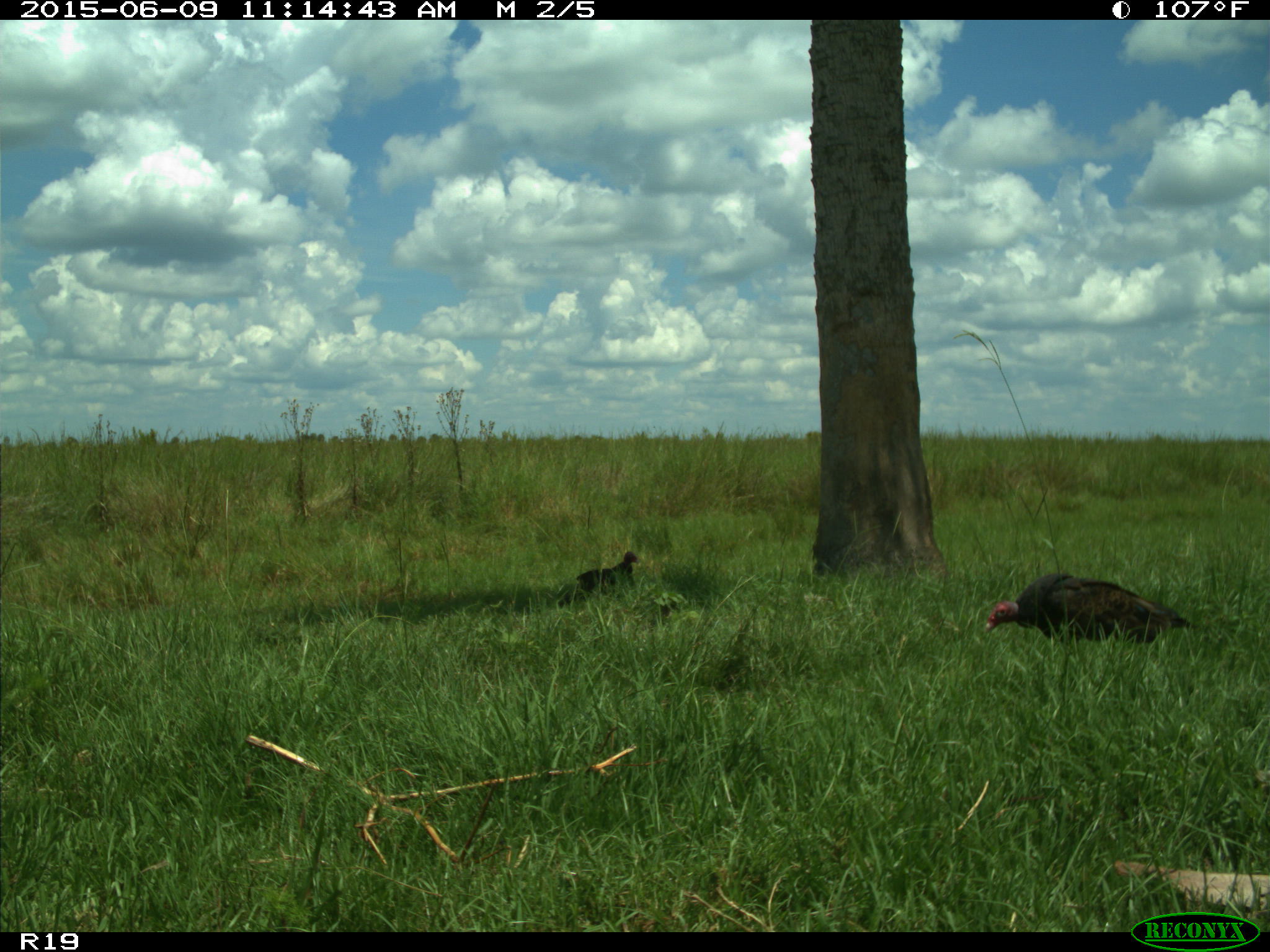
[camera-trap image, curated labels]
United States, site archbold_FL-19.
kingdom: Animalia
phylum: Chordata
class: Aves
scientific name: Aves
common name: birds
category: unidentified bird